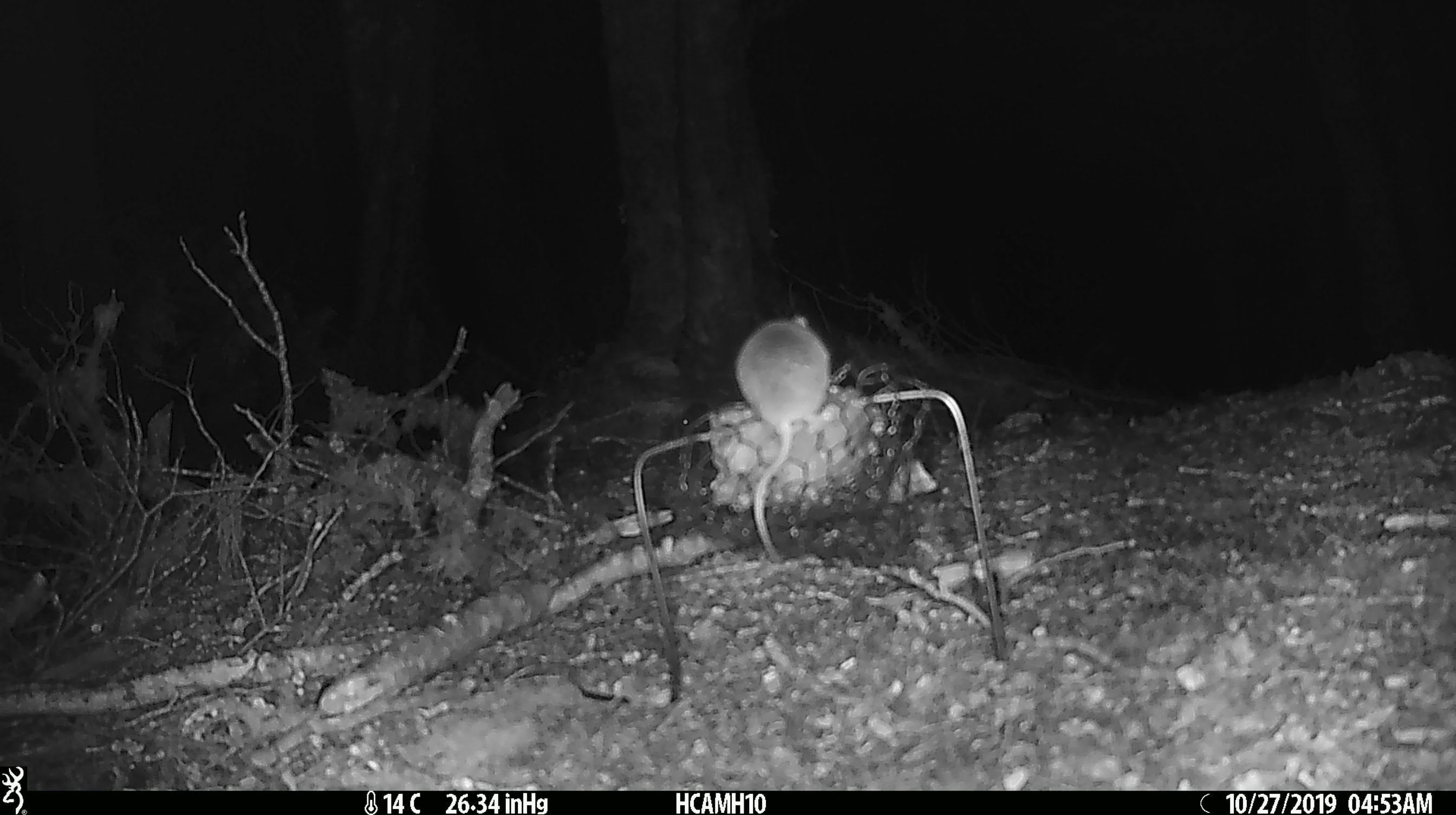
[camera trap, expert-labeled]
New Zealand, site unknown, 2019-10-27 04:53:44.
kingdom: Animalia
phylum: Chordata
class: Mammalia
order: Rodentia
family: Muridae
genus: Mus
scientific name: Mus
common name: mouse